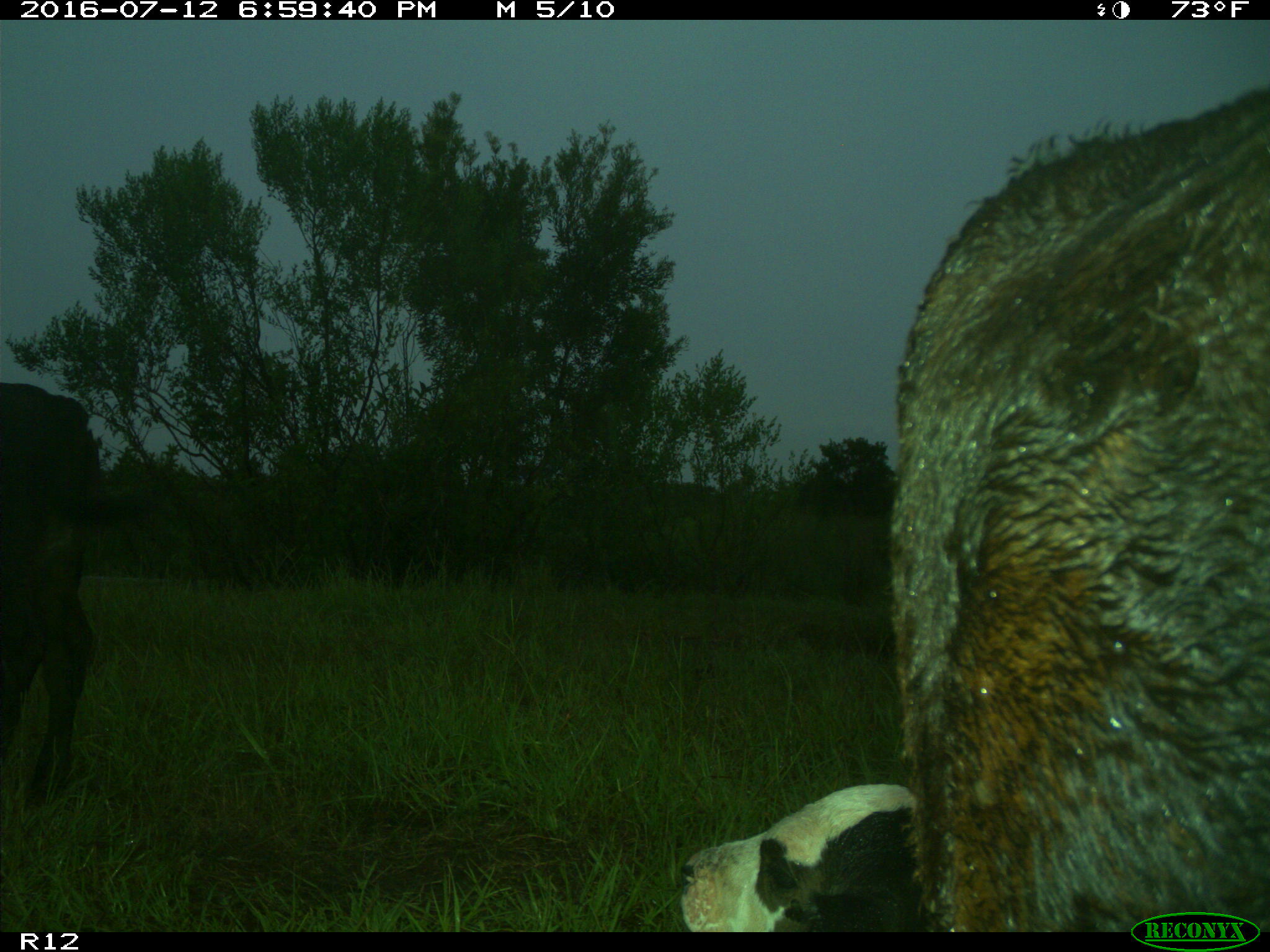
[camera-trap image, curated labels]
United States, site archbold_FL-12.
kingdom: Animalia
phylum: Chordata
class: Mammalia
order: Artiodactyla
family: Bovidae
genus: Bos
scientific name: Bos taurus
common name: domestic cow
Bos taurus (domestic cow).